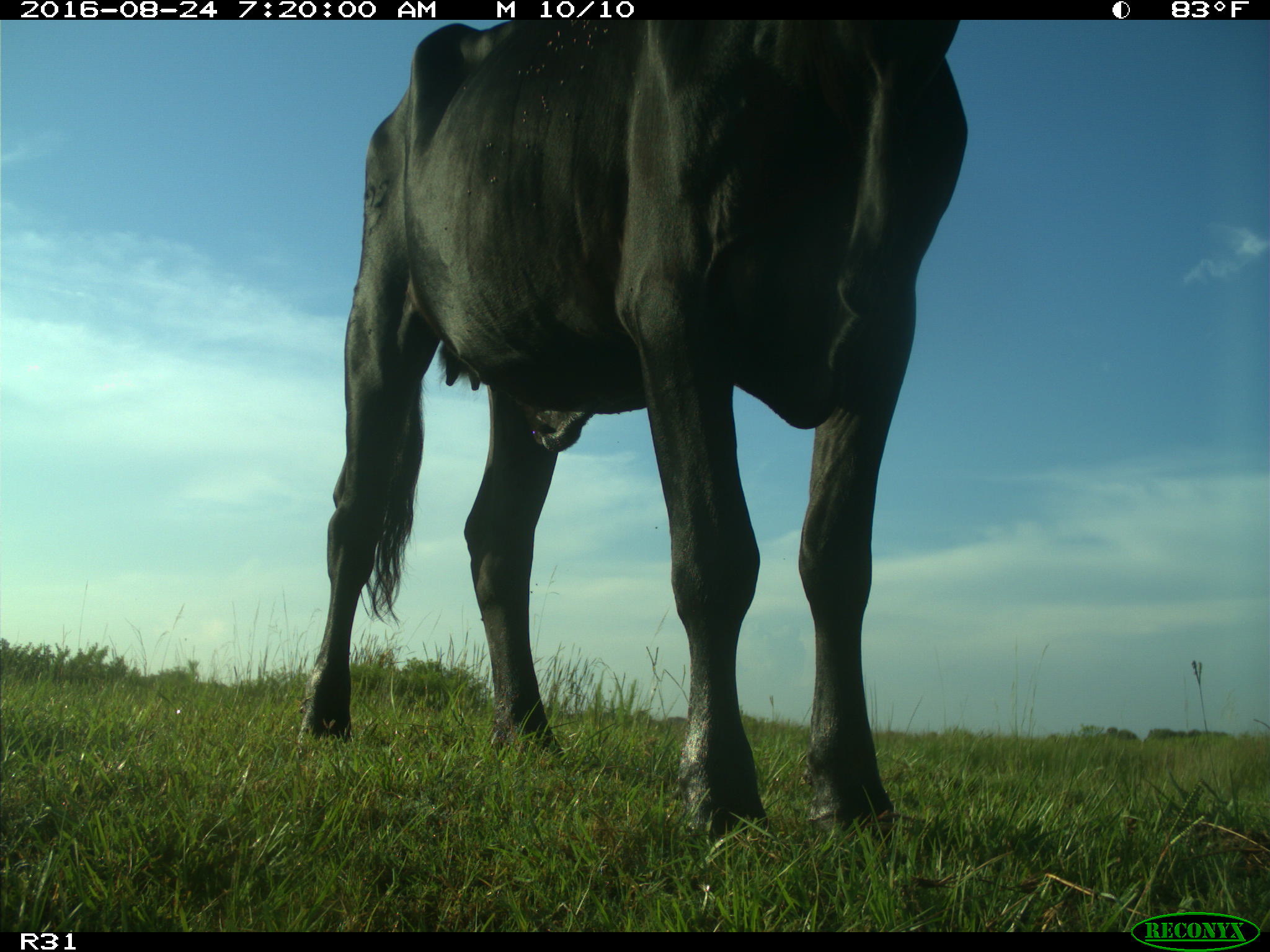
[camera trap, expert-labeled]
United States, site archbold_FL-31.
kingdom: Animalia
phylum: Chordata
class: Mammalia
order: Artiodactyla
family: Bovidae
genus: Bos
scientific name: Bos taurus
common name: domestic cow